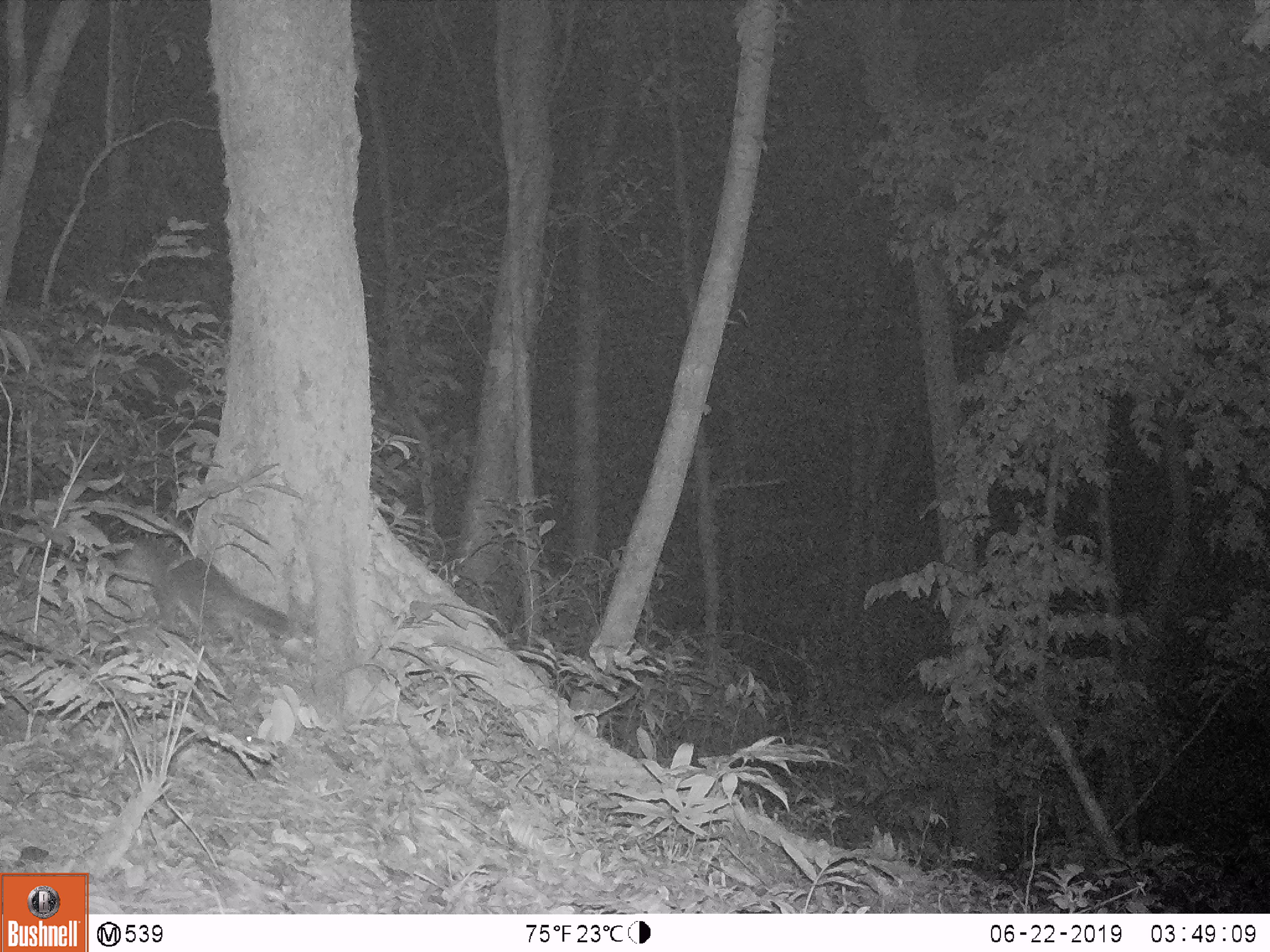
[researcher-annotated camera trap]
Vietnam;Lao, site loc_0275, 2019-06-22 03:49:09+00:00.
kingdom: Animalia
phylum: Chordata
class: Mammalia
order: Carnivora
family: Mustelidae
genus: Melogale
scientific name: Melogale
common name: ferret badger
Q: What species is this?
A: Ferret badger (Melogale).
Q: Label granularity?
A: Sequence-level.